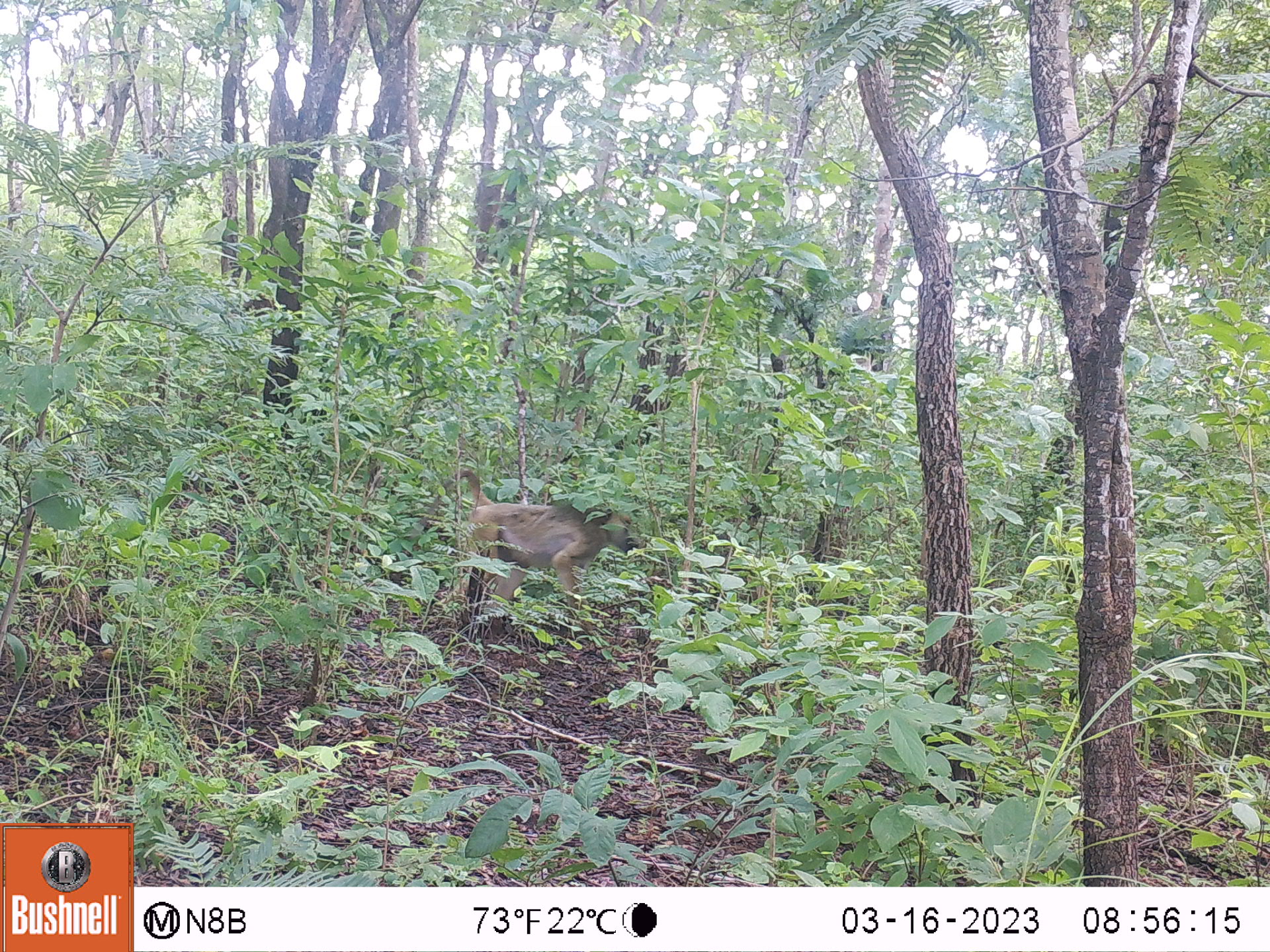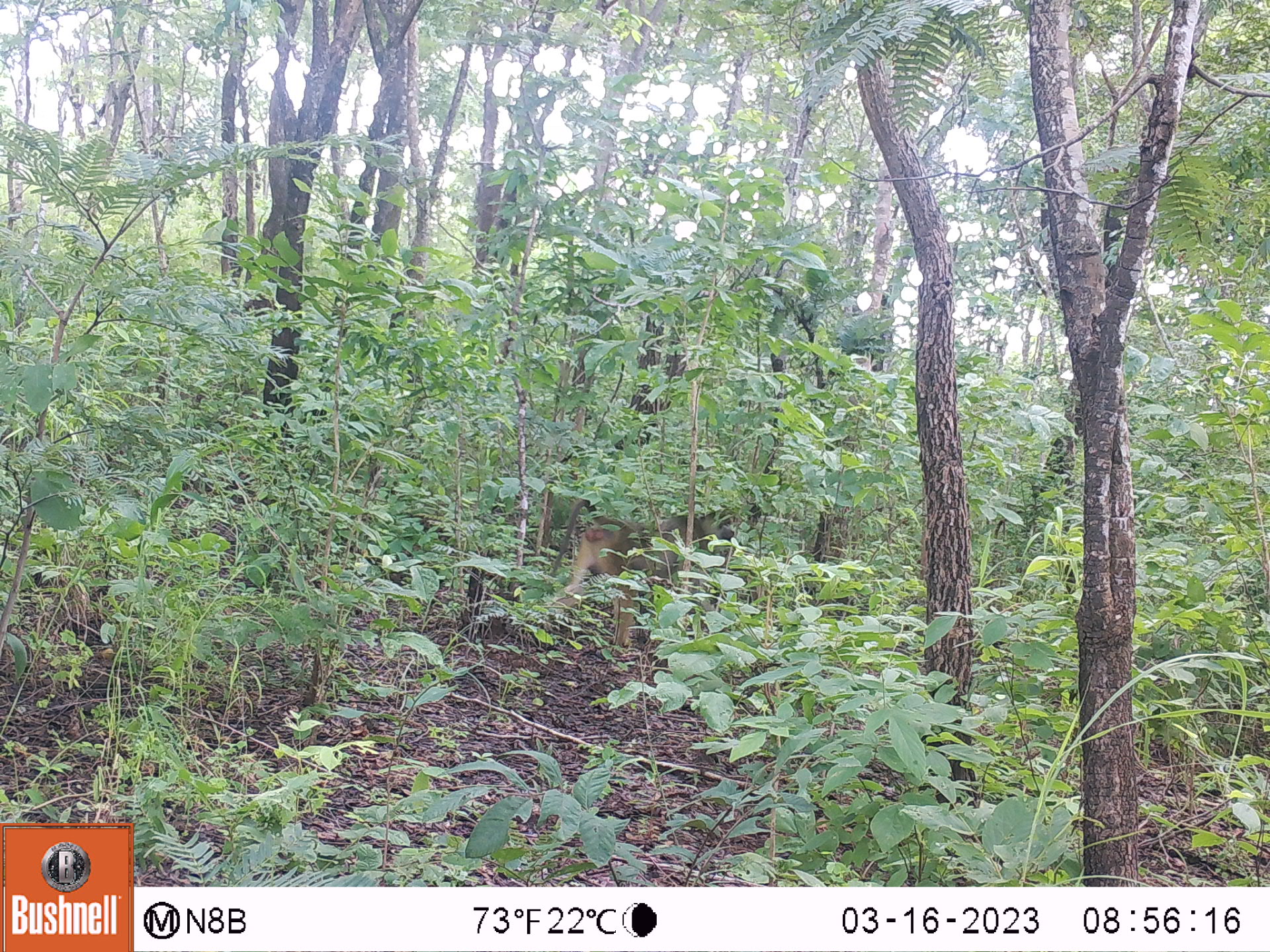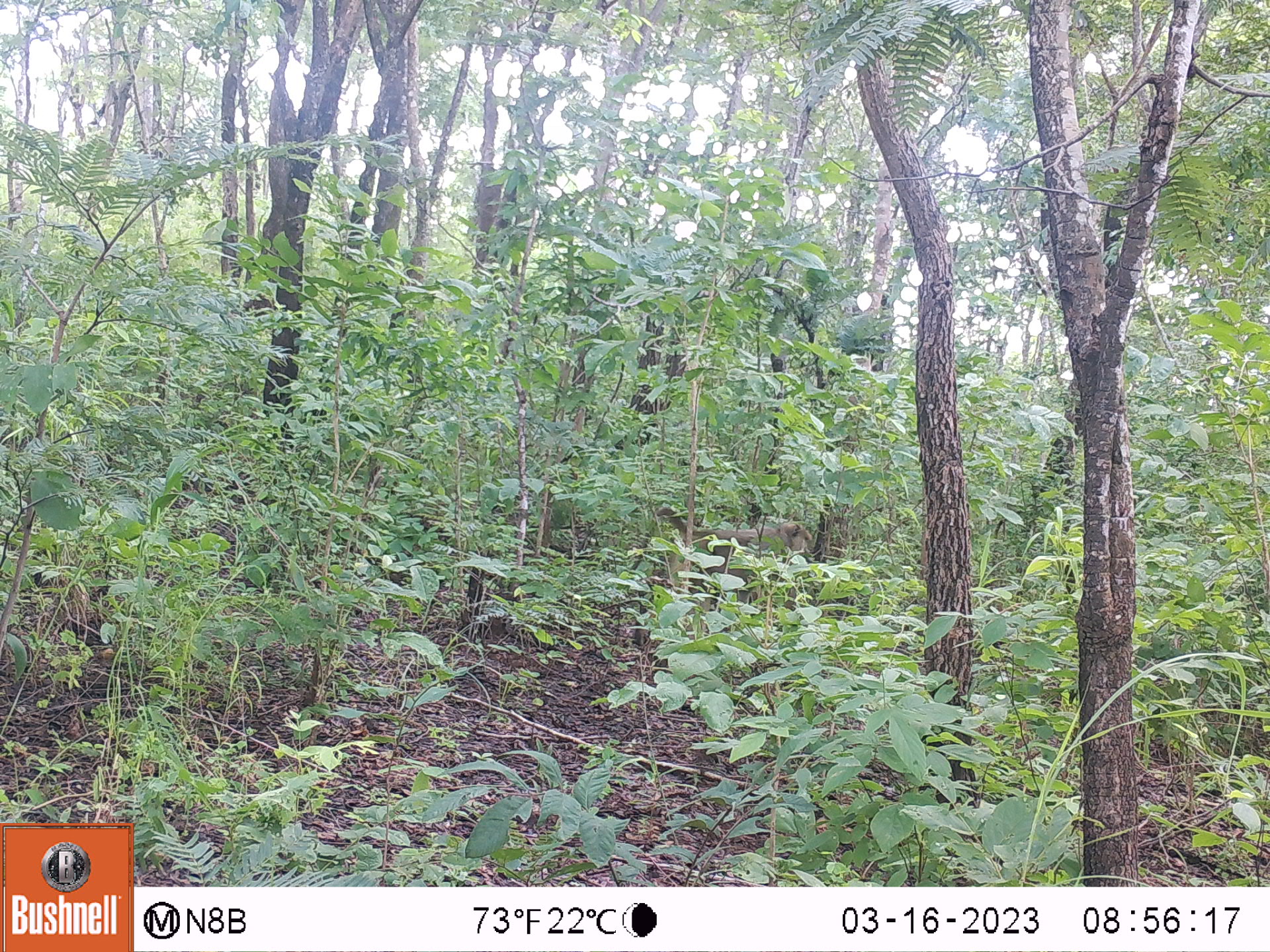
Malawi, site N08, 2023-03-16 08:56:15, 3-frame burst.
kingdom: Animalia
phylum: Chordata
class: Mammalia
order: Primates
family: Cercopithecidae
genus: Papio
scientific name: Papio cynocephalus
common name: yellow baboon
Yellow baboon (Papio cynocephalus), count 1.